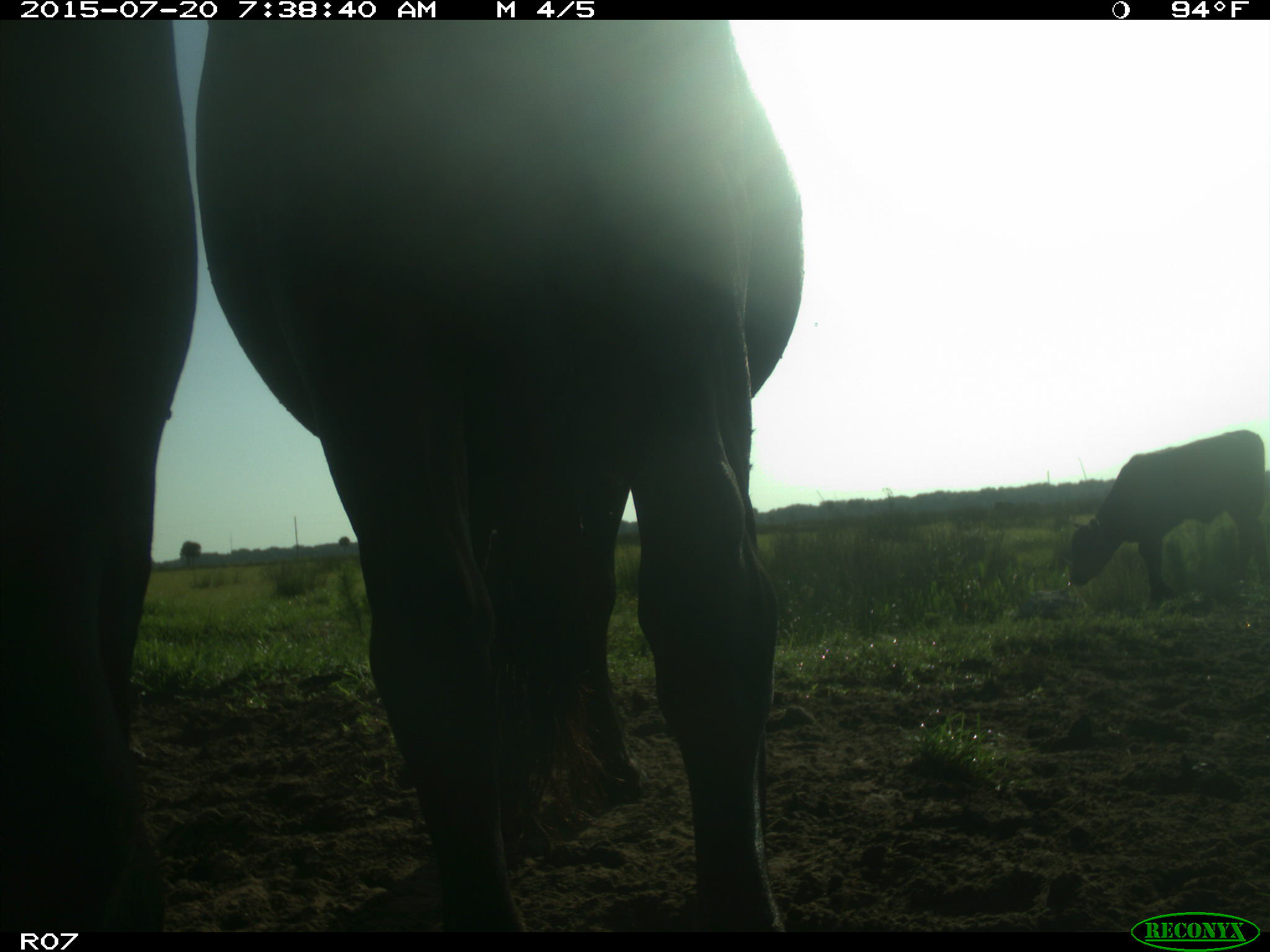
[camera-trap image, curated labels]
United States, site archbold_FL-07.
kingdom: Animalia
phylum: Chordata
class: Mammalia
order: Artiodactyla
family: Bovidae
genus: Bos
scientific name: Bos taurus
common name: domestic cow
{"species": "Bos taurus (domestic cow)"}